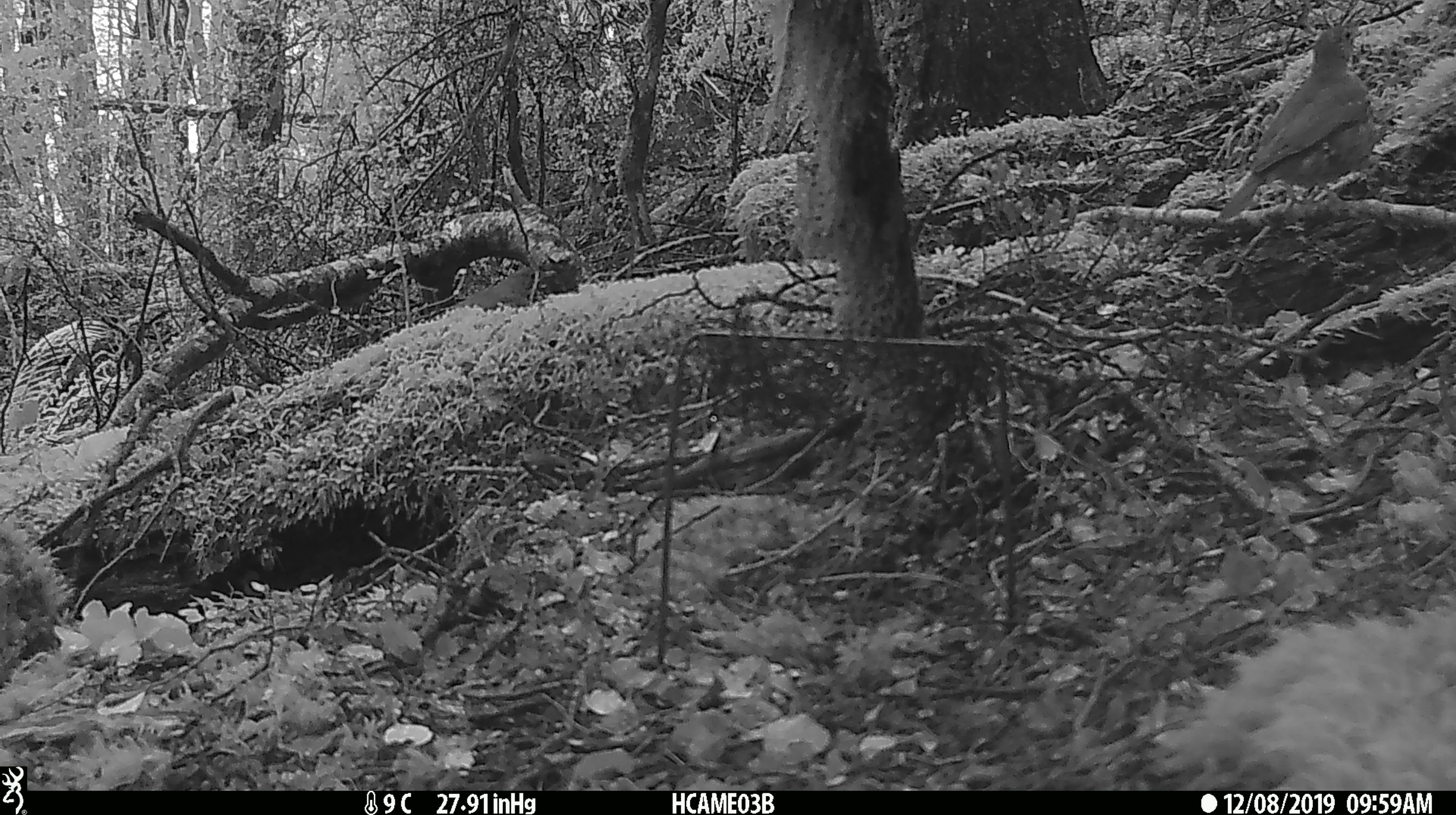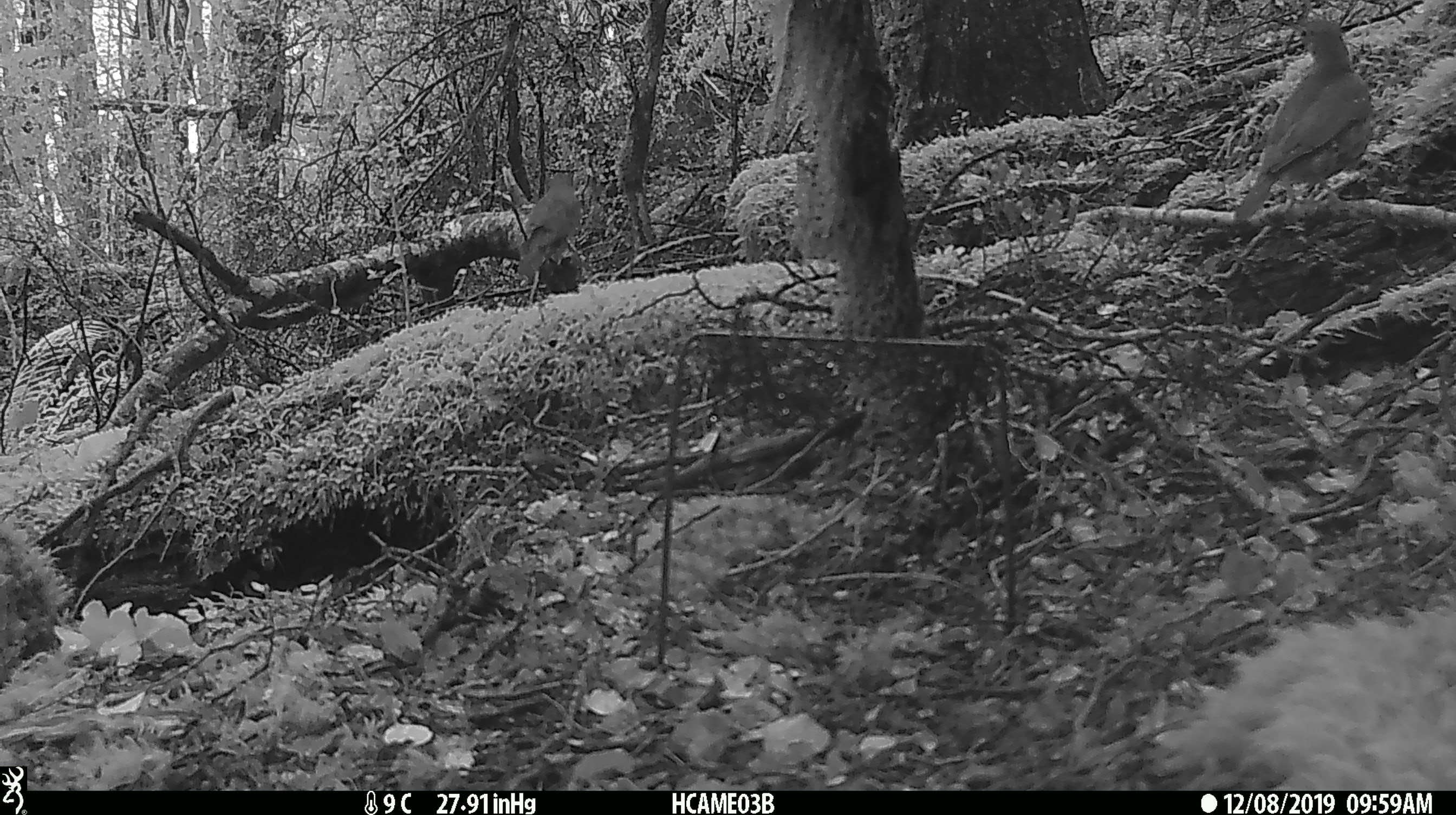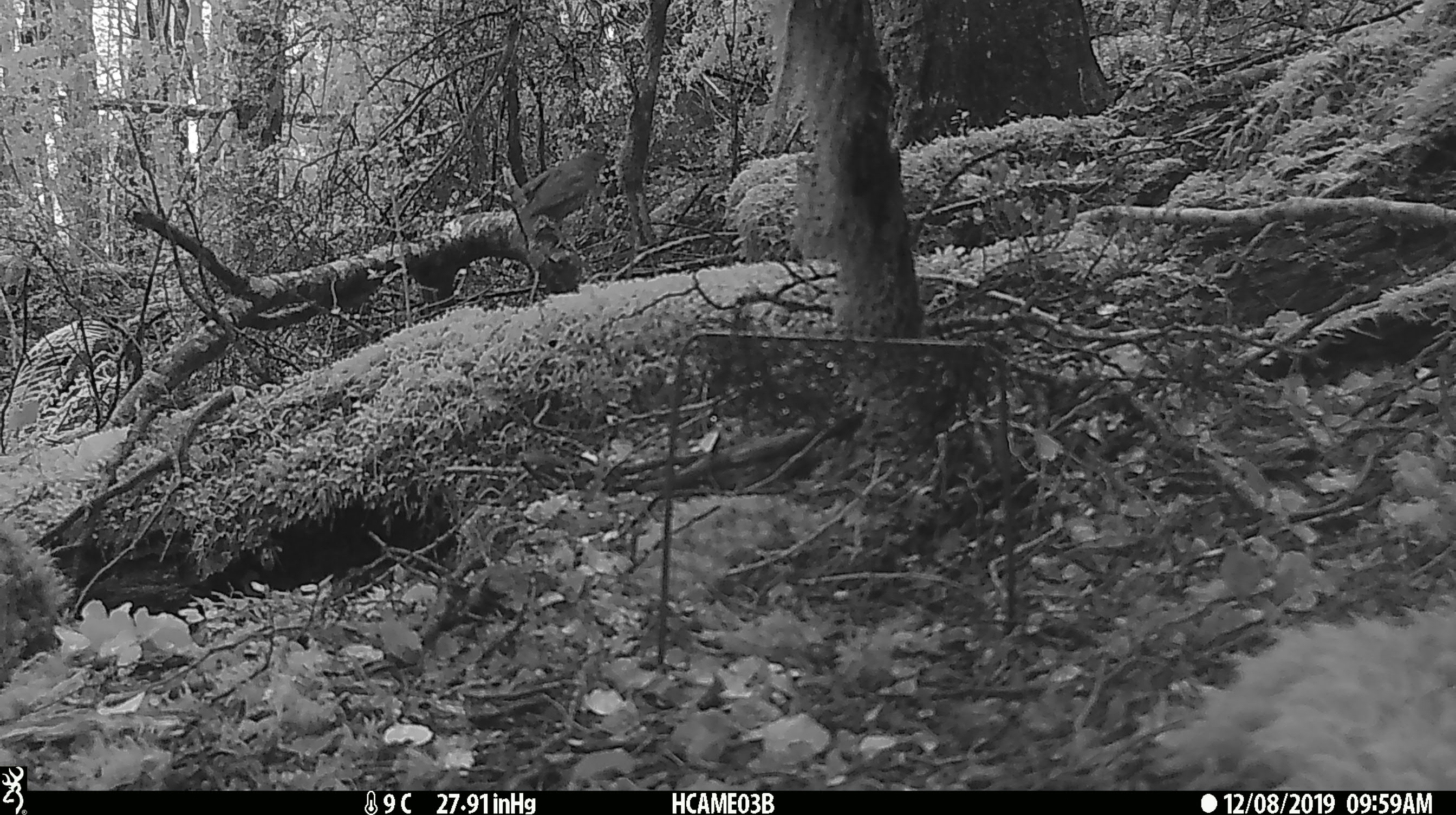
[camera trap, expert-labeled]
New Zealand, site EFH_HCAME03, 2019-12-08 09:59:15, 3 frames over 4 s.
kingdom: Animalia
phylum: Chordata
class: Aves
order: Passeriformes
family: Turdidae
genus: Turdus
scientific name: Turdus philomelos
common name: song thrush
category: thrush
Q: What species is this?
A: Thrush (song thrush) (Turdus philomelos).